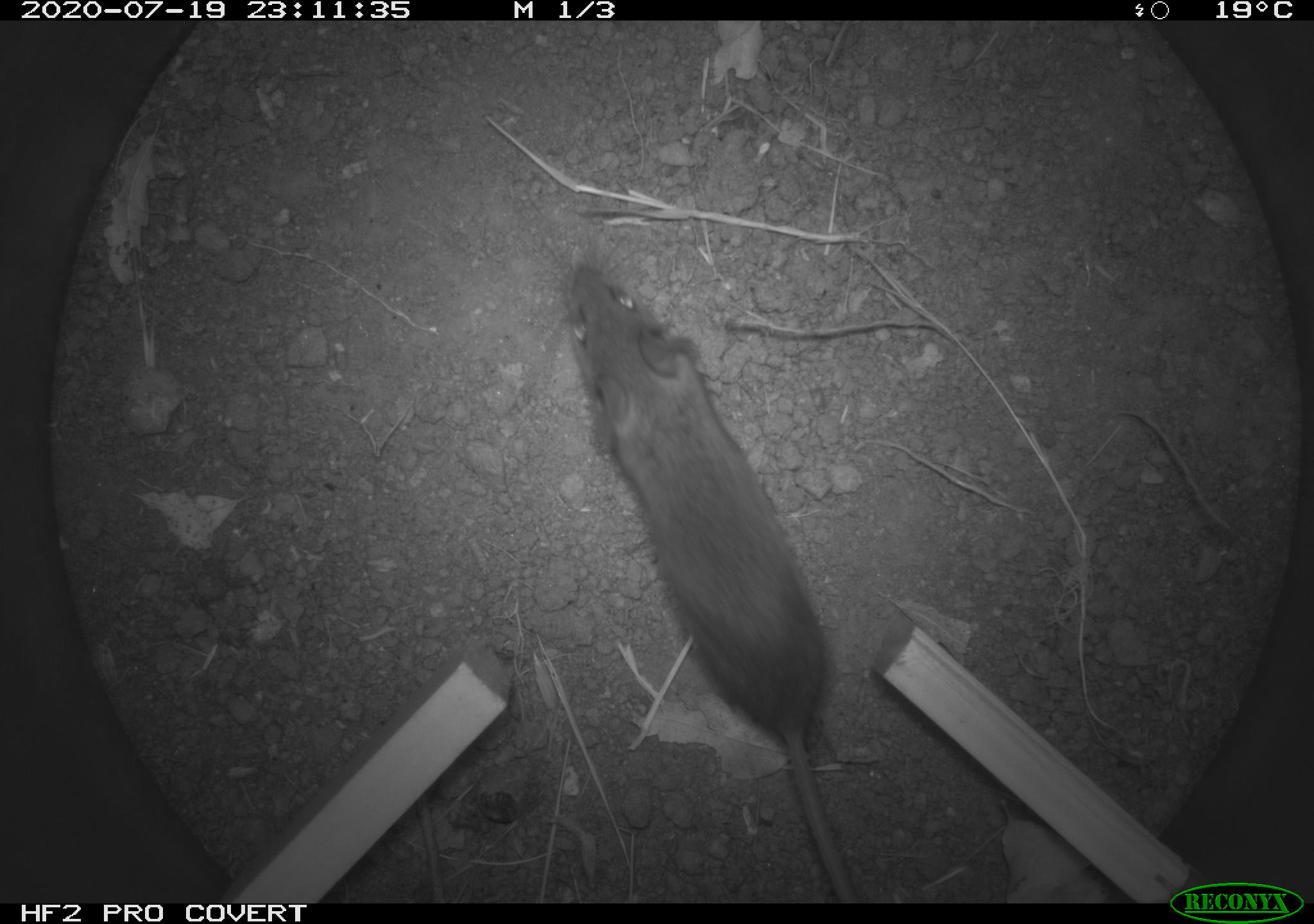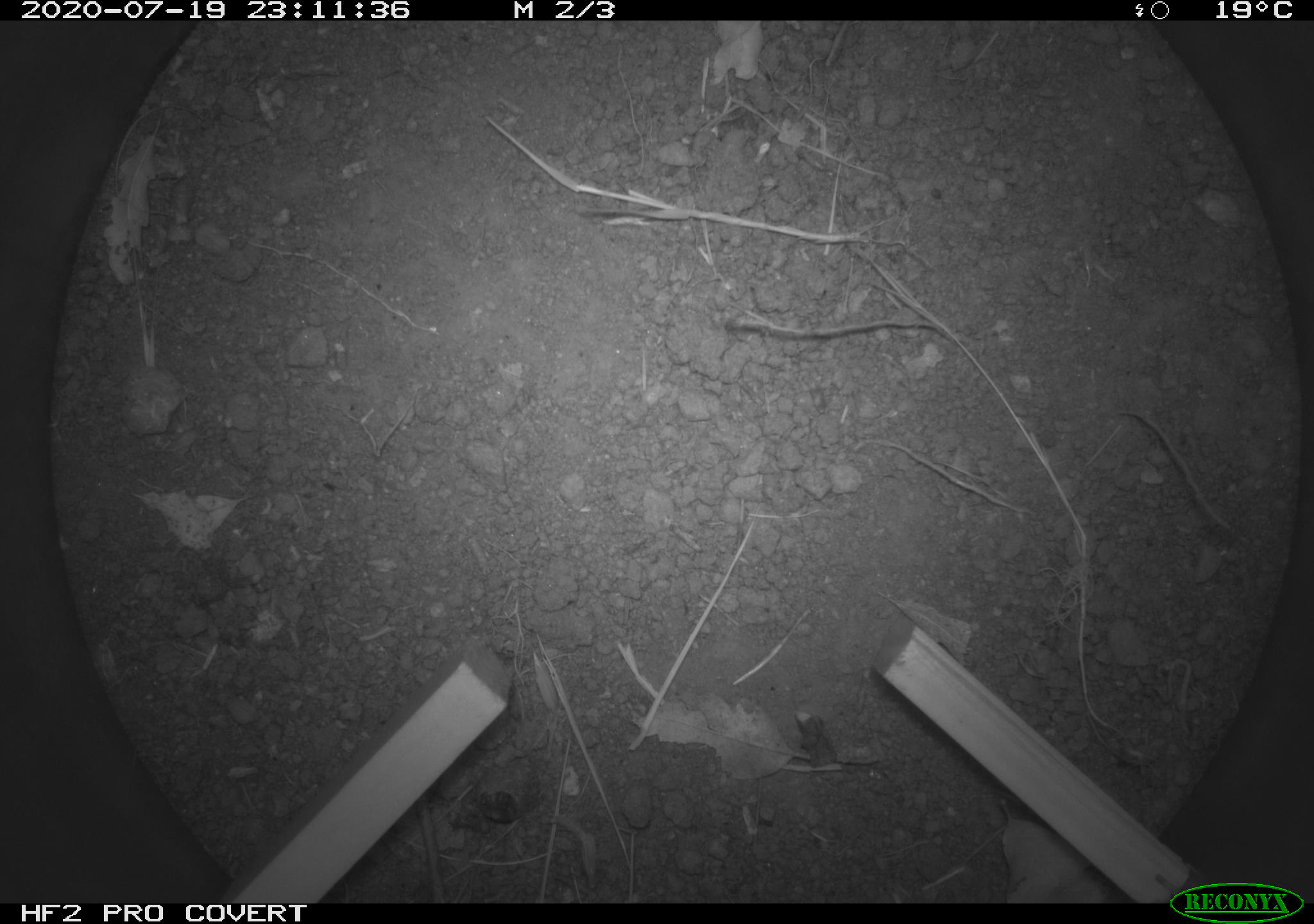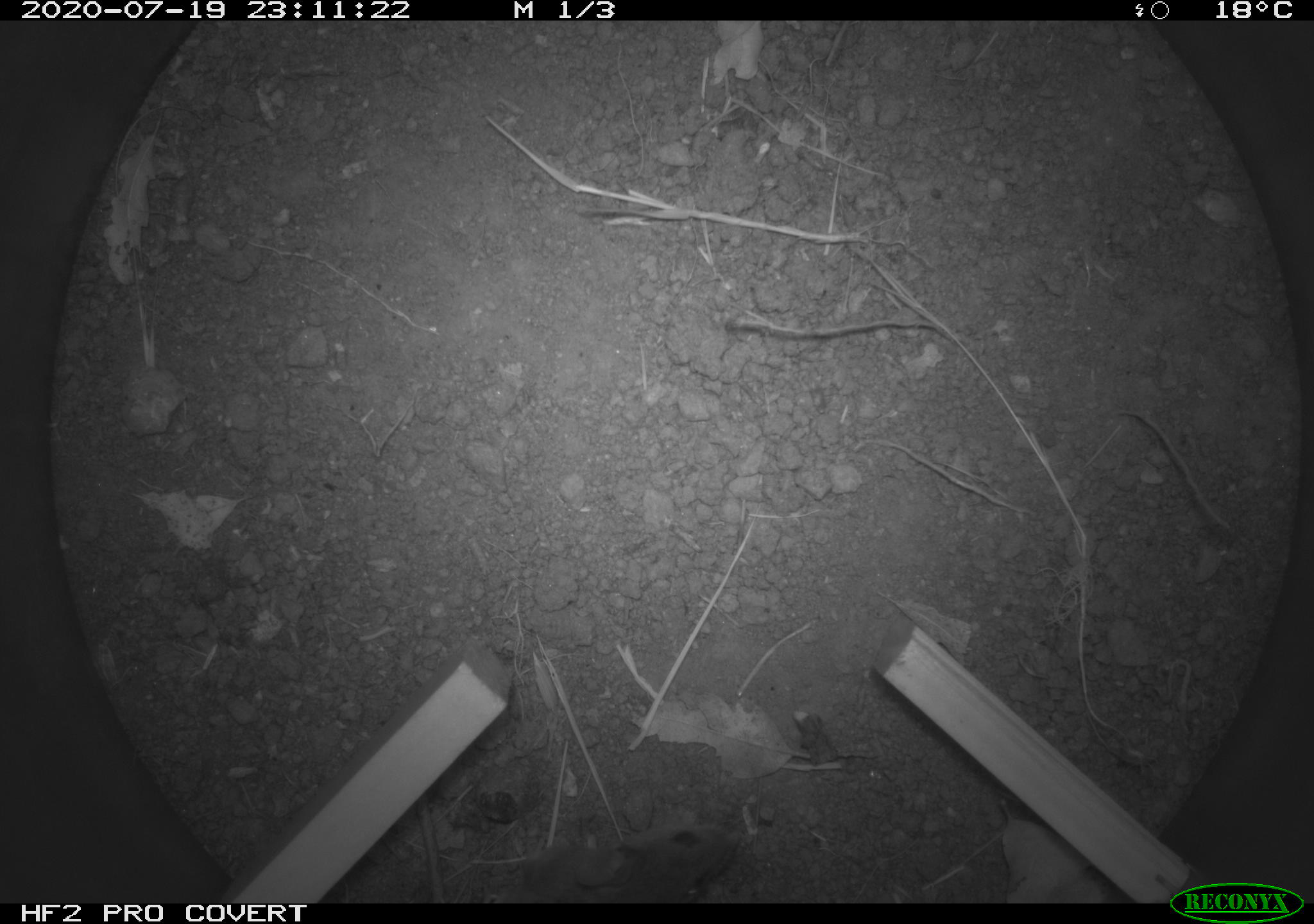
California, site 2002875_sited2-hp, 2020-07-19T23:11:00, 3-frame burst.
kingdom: Animalia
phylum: Chordata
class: Mammalia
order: Rodentia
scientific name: Rodentia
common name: rodent